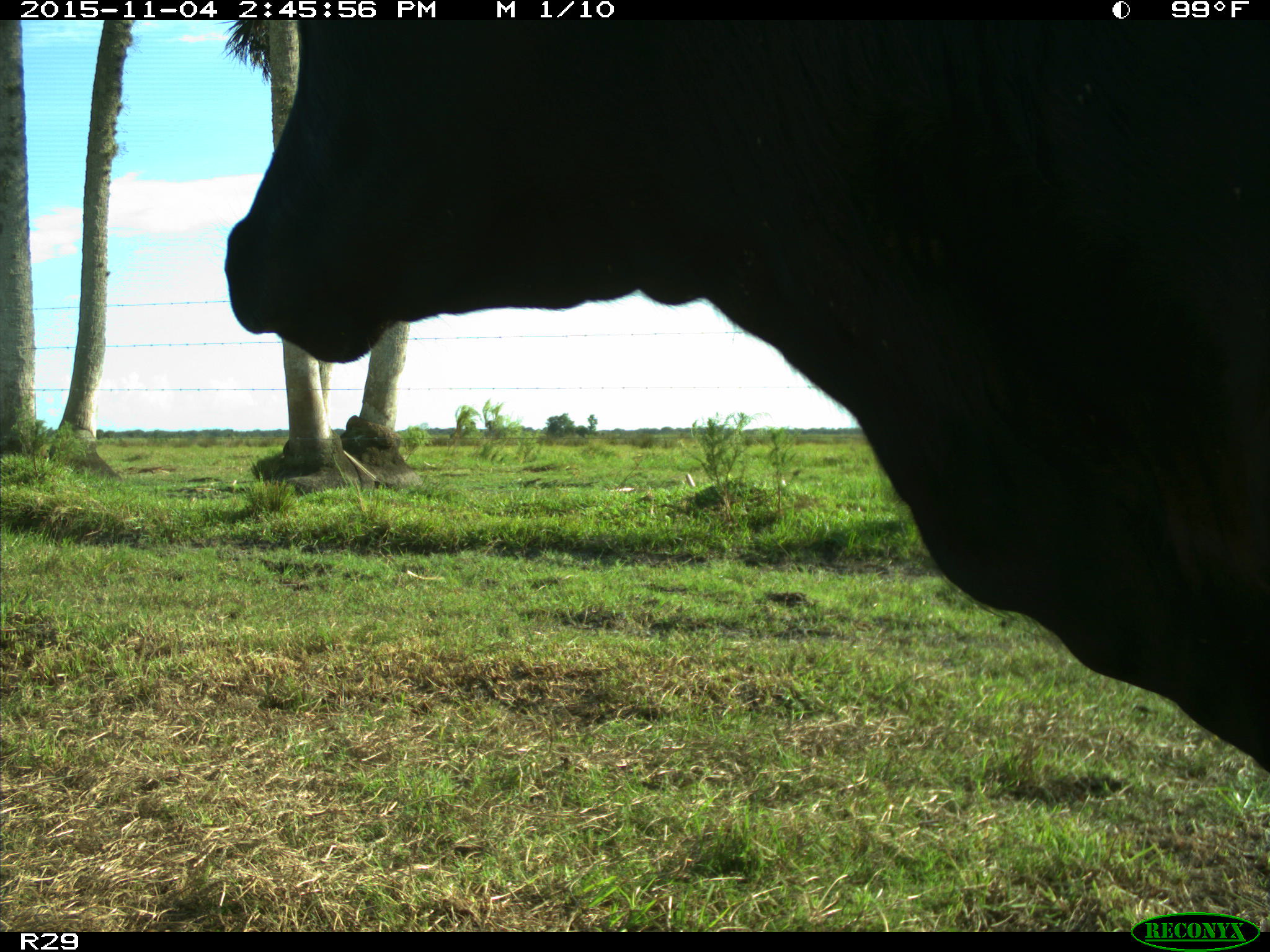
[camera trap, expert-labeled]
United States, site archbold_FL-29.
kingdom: Animalia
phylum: Chordata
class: Mammalia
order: Artiodactyla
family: Bovidae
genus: Bos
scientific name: Bos taurus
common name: domestic cow